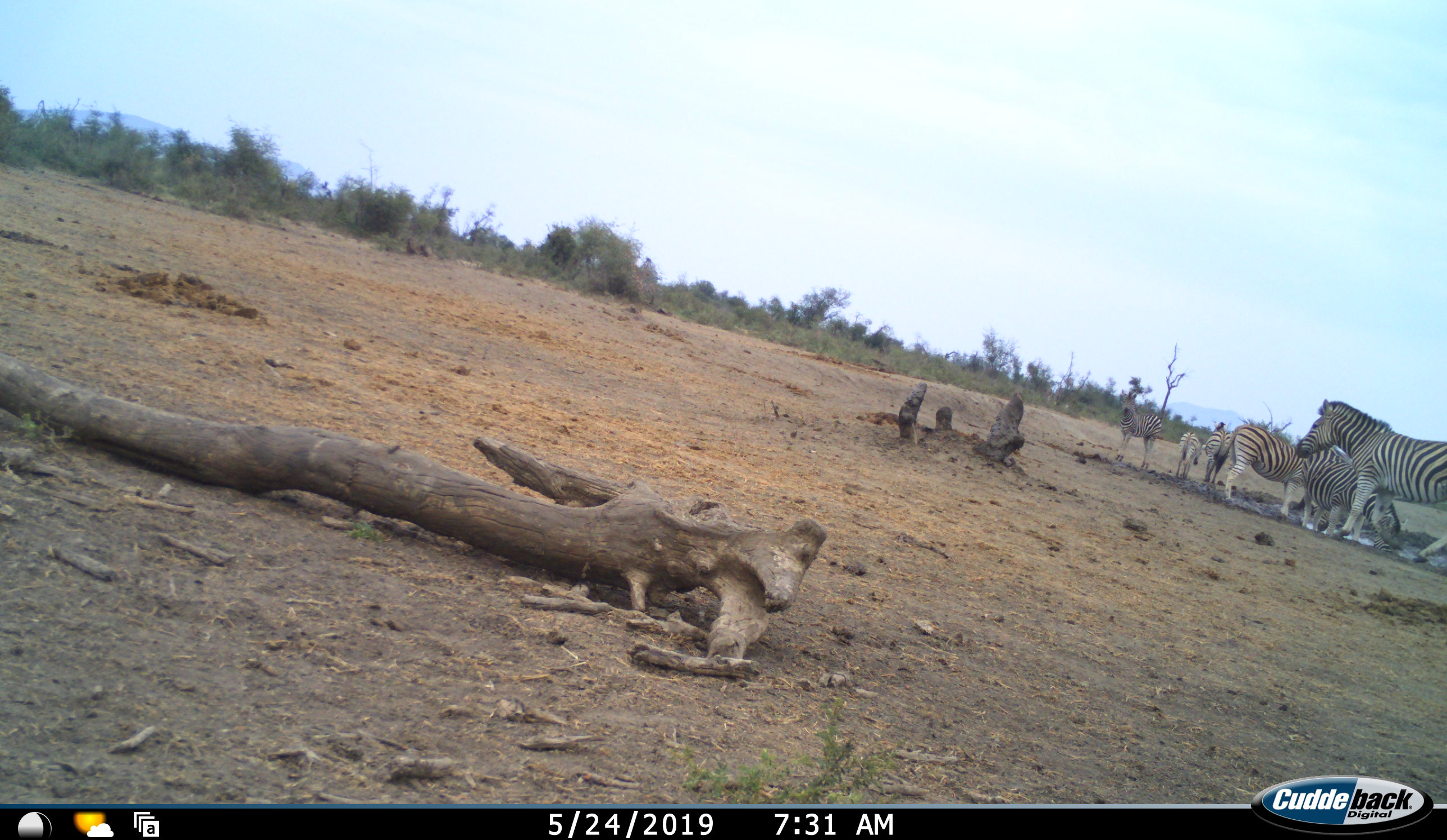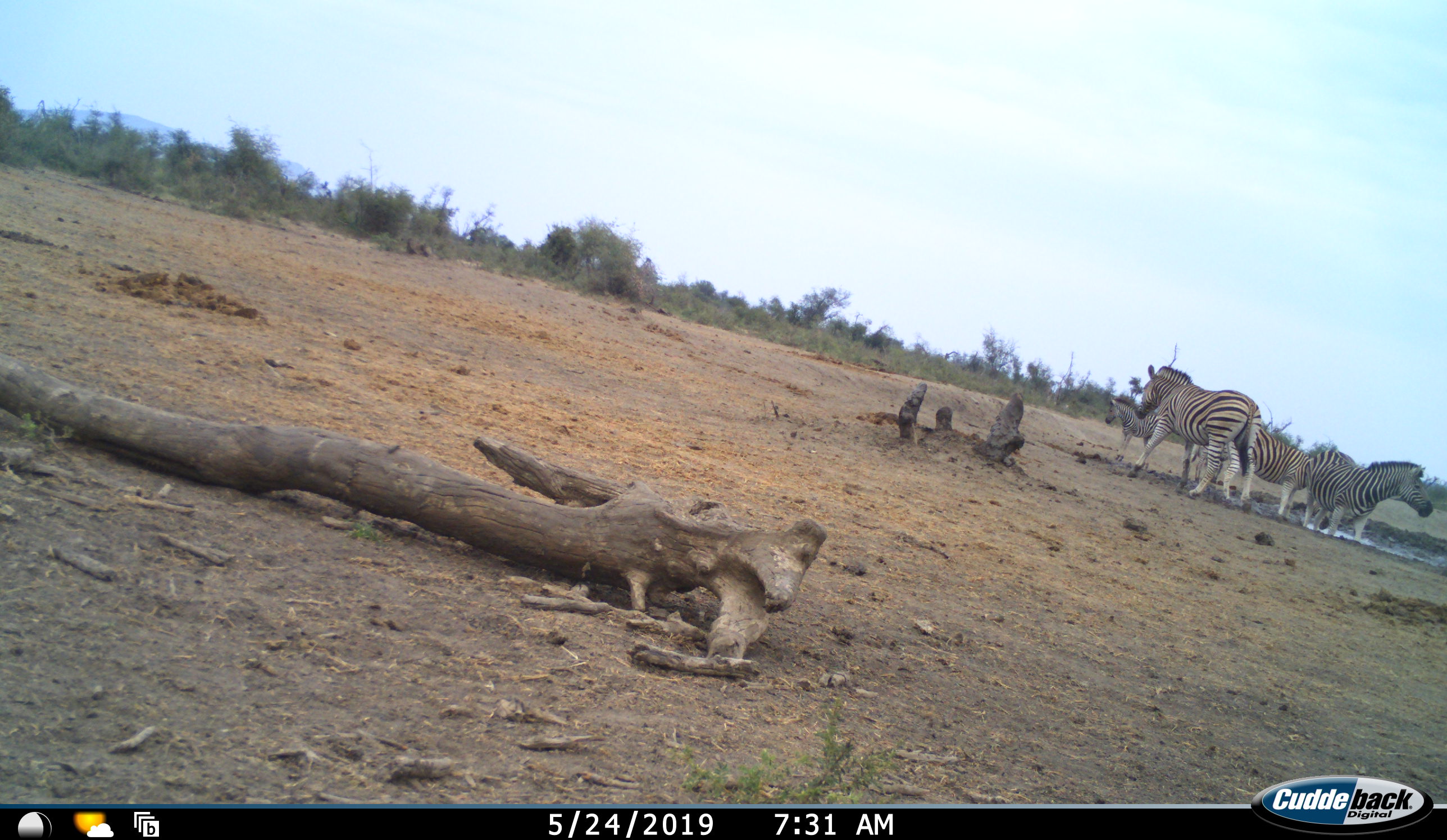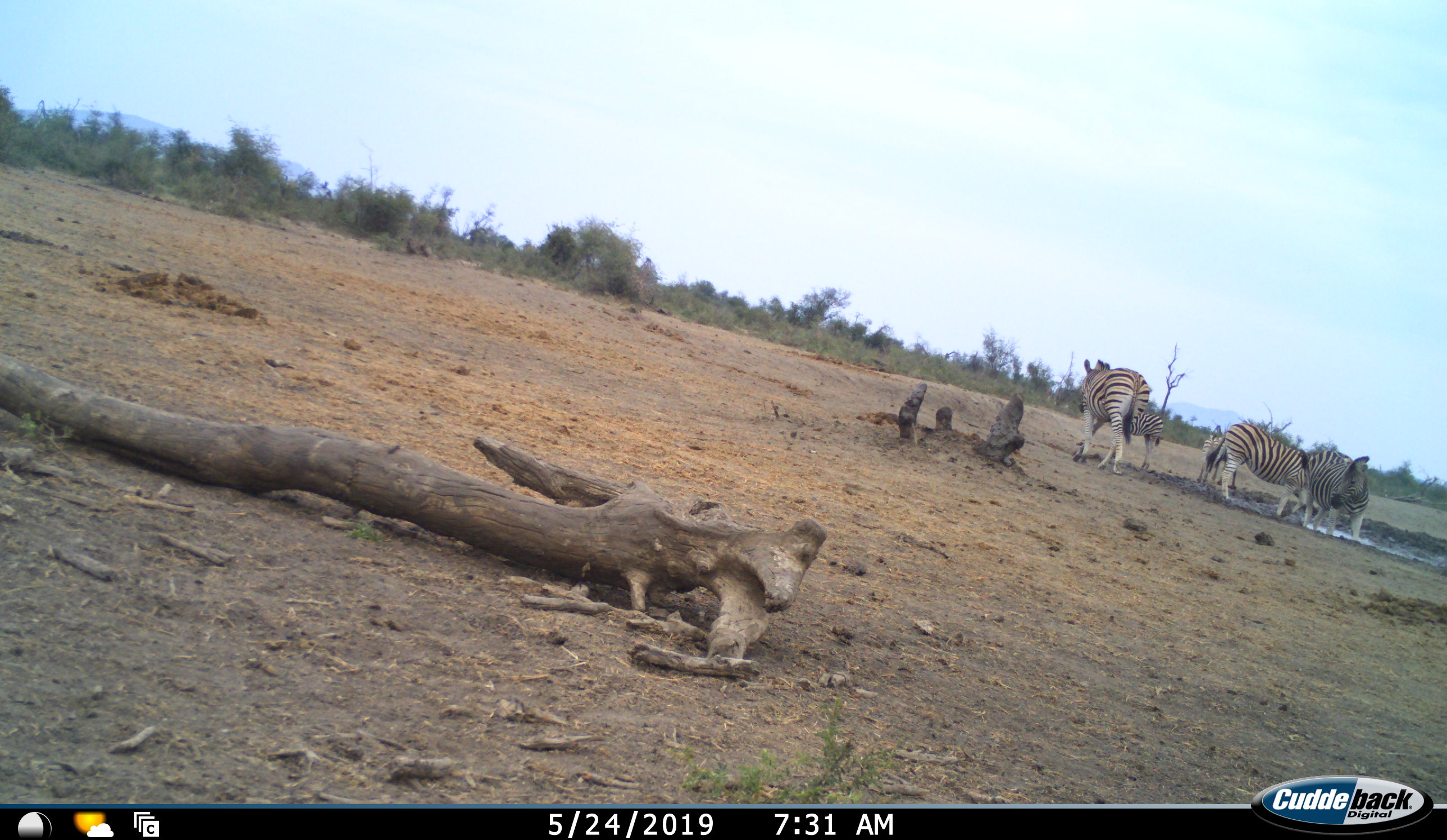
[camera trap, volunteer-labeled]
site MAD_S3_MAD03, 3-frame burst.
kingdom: Animalia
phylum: Chordata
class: Mammalia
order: Perissodactyla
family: Equidae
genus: Equus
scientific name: Equus quagga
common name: plains zebra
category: zebraplains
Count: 6.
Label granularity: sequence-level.